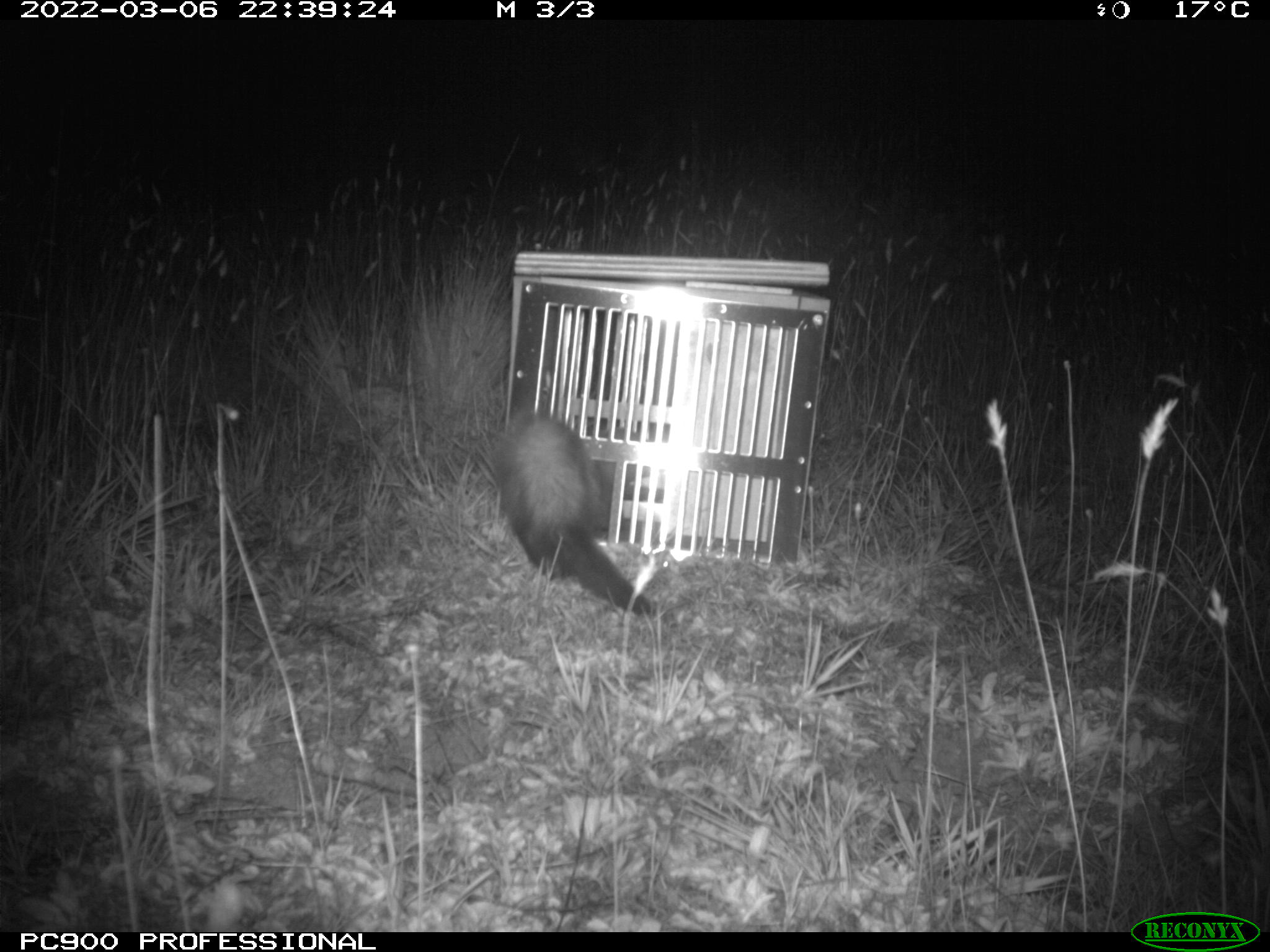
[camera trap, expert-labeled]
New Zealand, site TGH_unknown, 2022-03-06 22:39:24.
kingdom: Animalia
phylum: Chordata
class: Mammalia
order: Carnivora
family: Mustelidae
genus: Mustela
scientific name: Mustela furo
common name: ferret